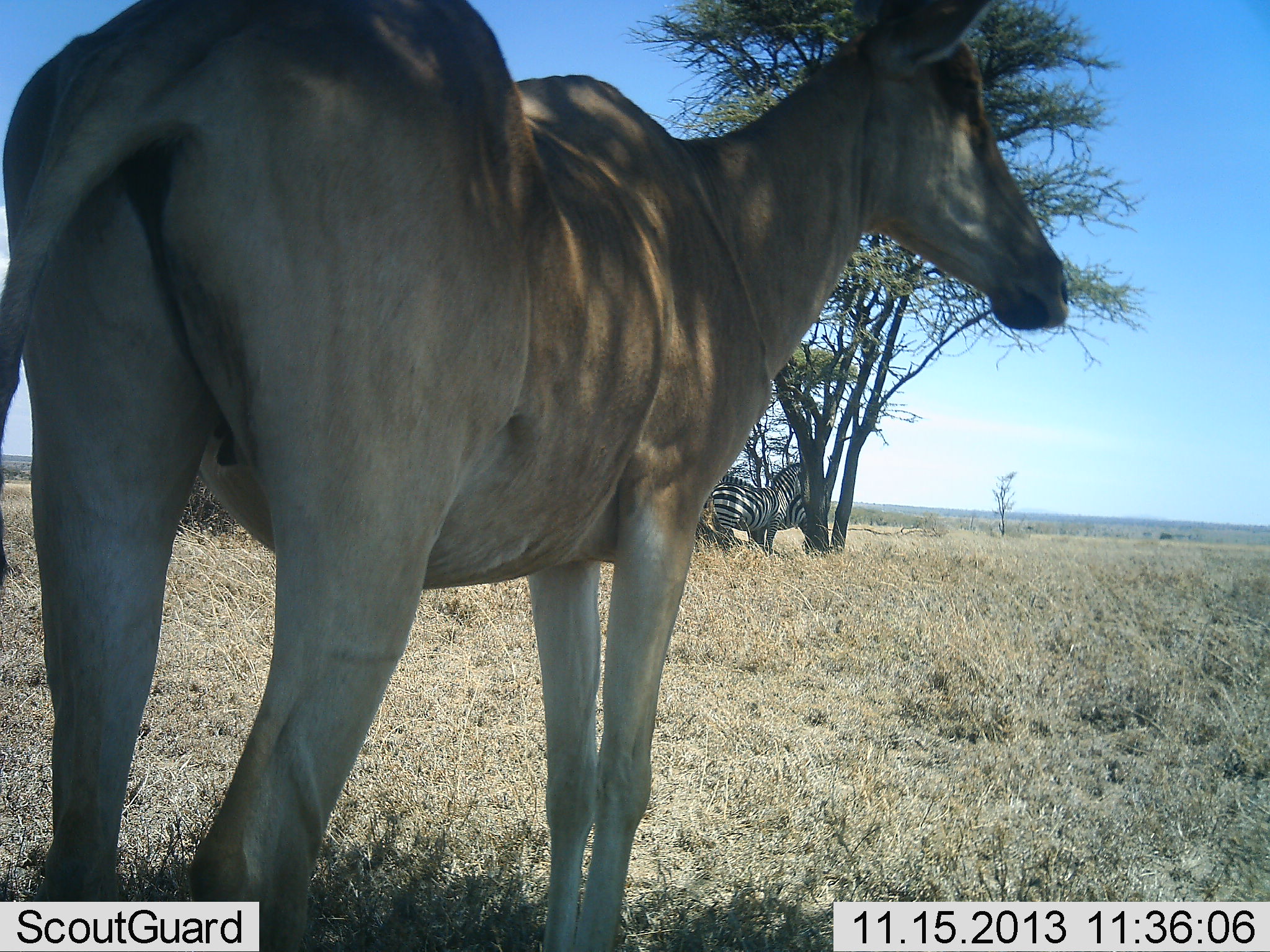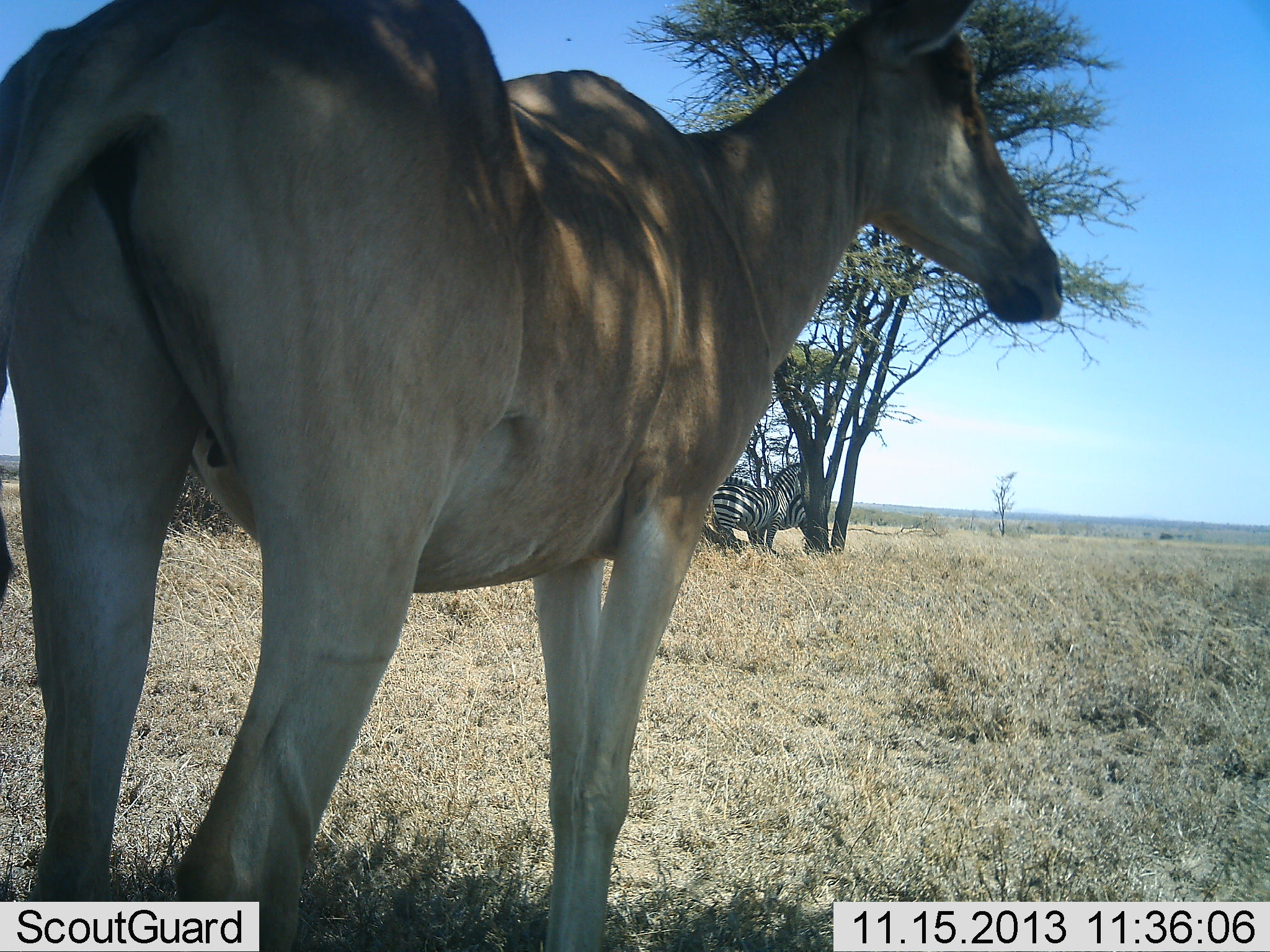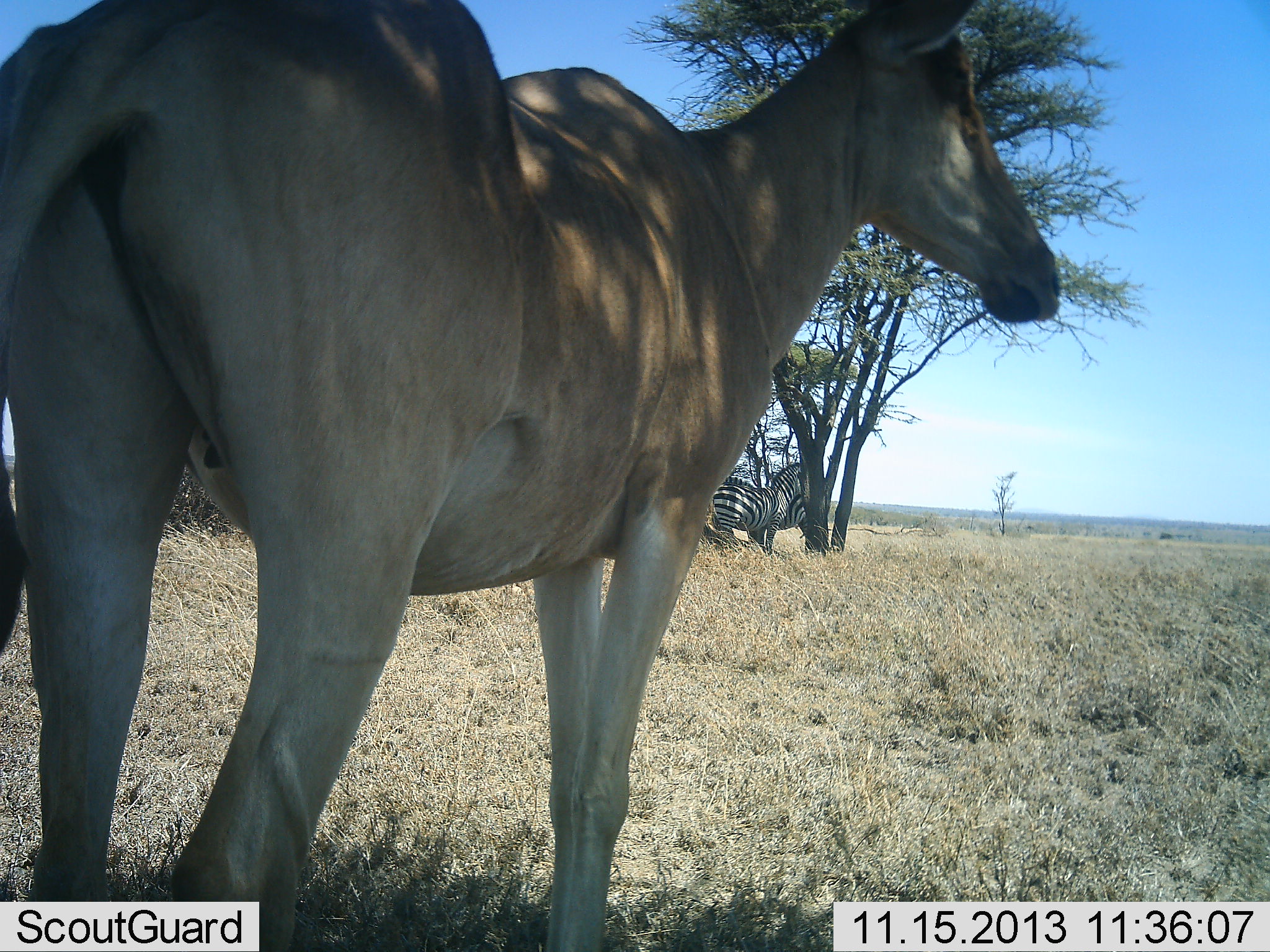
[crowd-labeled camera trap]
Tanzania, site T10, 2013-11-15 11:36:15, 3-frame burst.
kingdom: Animalia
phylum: Chordata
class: Mammalia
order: Artiodactyla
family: Bovidae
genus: Alcelaphus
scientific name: Alcelaphus buselaphus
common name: hartebeest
Hartebeest (Alcelaphus buselaphus), count 1. Behavior (volunteer vote fractions): standing 100%, resting 0%, moving 0%, interacting 0%. Young present (vote fraction): 0%. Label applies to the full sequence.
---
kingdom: Animalia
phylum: Chordata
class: Mammalia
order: Perissodactyla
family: Equidae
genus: Equus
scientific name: Equus quagga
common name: plains zebra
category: zebra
Zebra (plains zebra) (Equus quagga), count 1. Behavior (volunteer vote fractions): standing 96%, resting 4%, moving 0%, interacting 0%. Young present (vote fraction): 0%. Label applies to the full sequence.